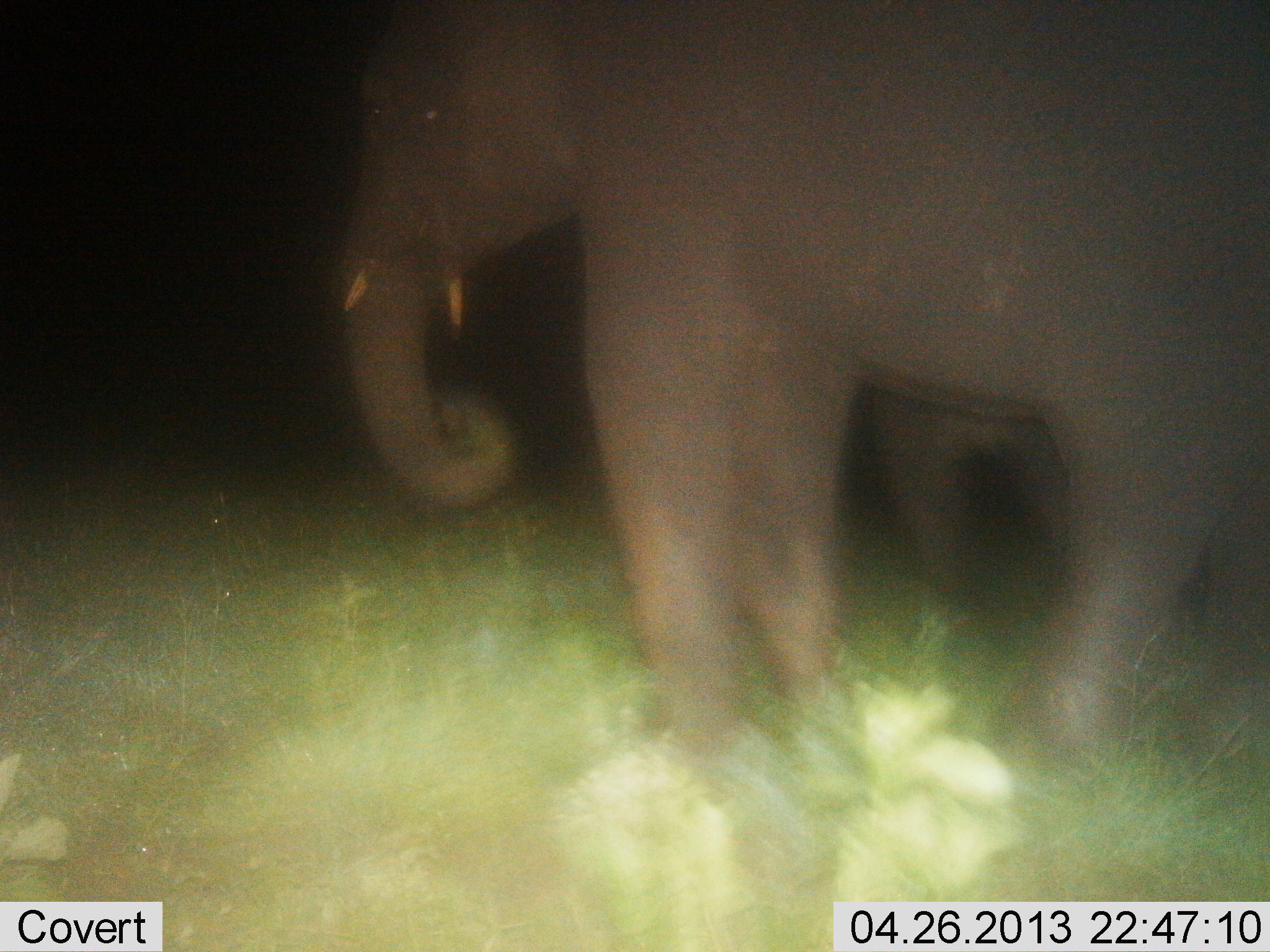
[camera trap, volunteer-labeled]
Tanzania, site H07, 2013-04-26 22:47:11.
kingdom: Animalia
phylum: Chordata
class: Mammalia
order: Proboscidea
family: Elephantidae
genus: Loxodonta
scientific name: Loxodonta africana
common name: african bush elephant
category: elephant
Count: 2.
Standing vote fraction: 77%.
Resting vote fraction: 0%.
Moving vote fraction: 19%.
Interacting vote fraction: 4%.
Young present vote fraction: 15%.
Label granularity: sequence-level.